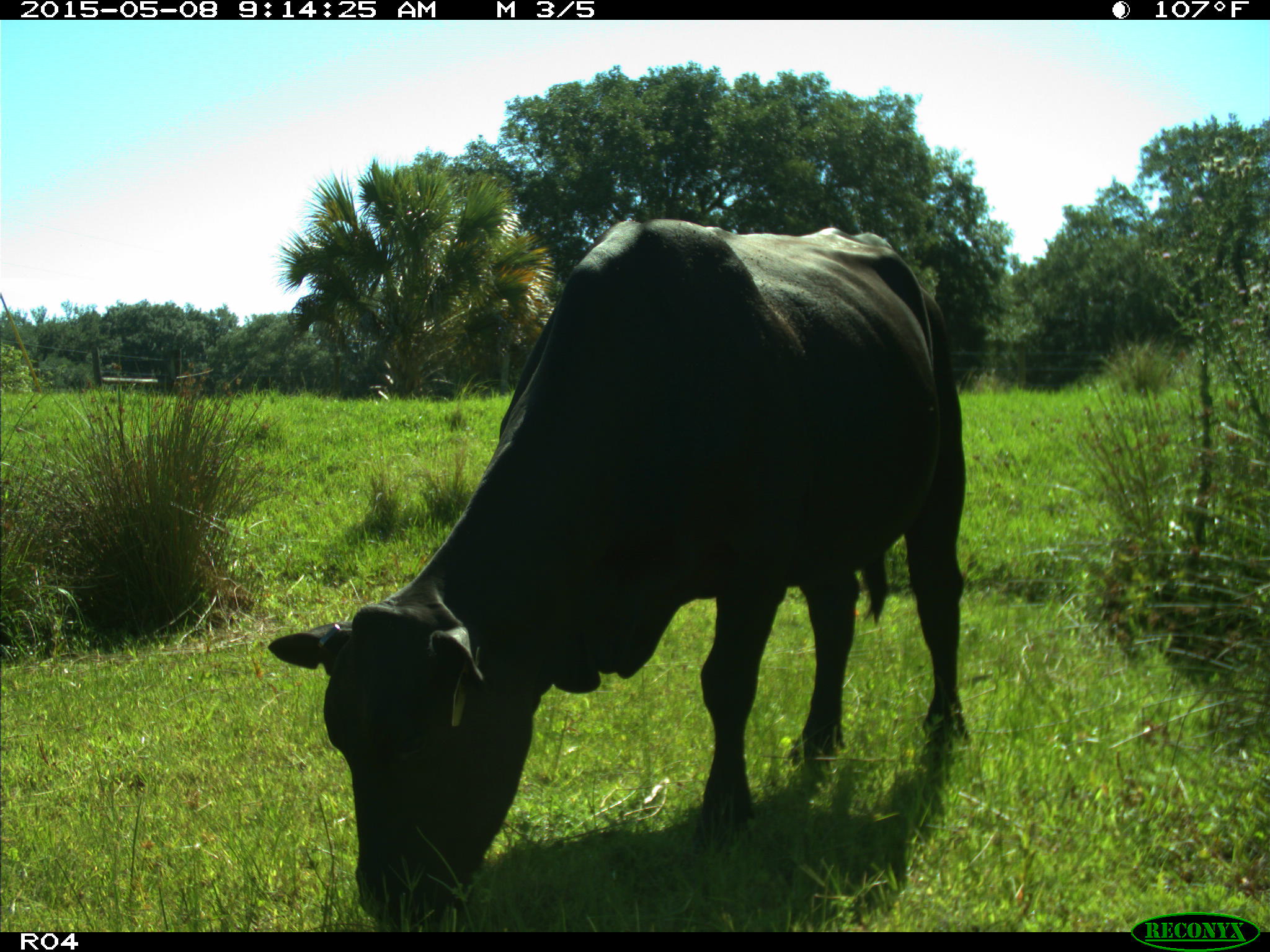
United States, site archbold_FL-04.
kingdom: Animalia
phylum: Chordata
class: Mammalia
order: Artiodactyla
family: Bovidae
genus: Bos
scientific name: Bos taurus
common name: domestic cow